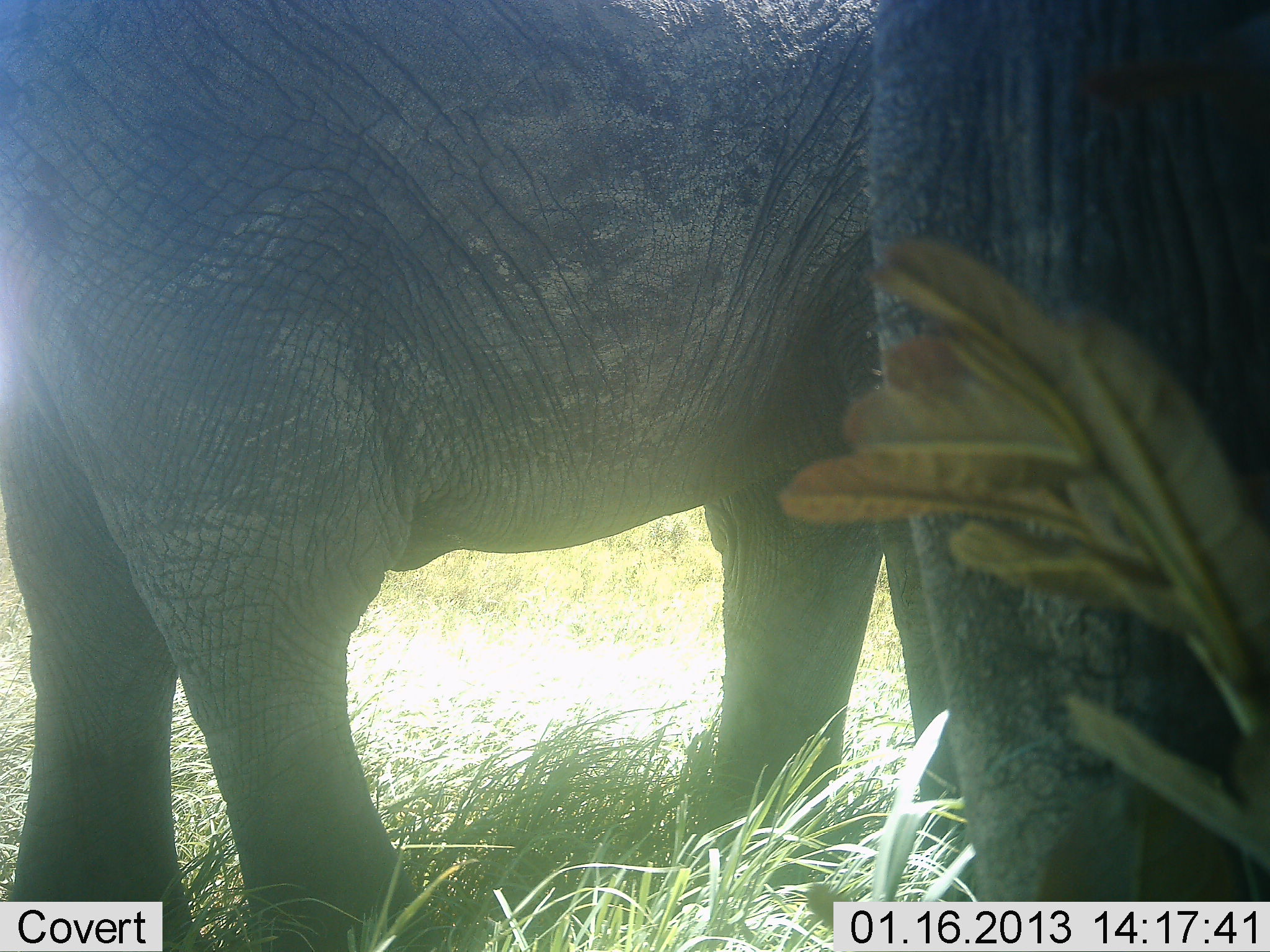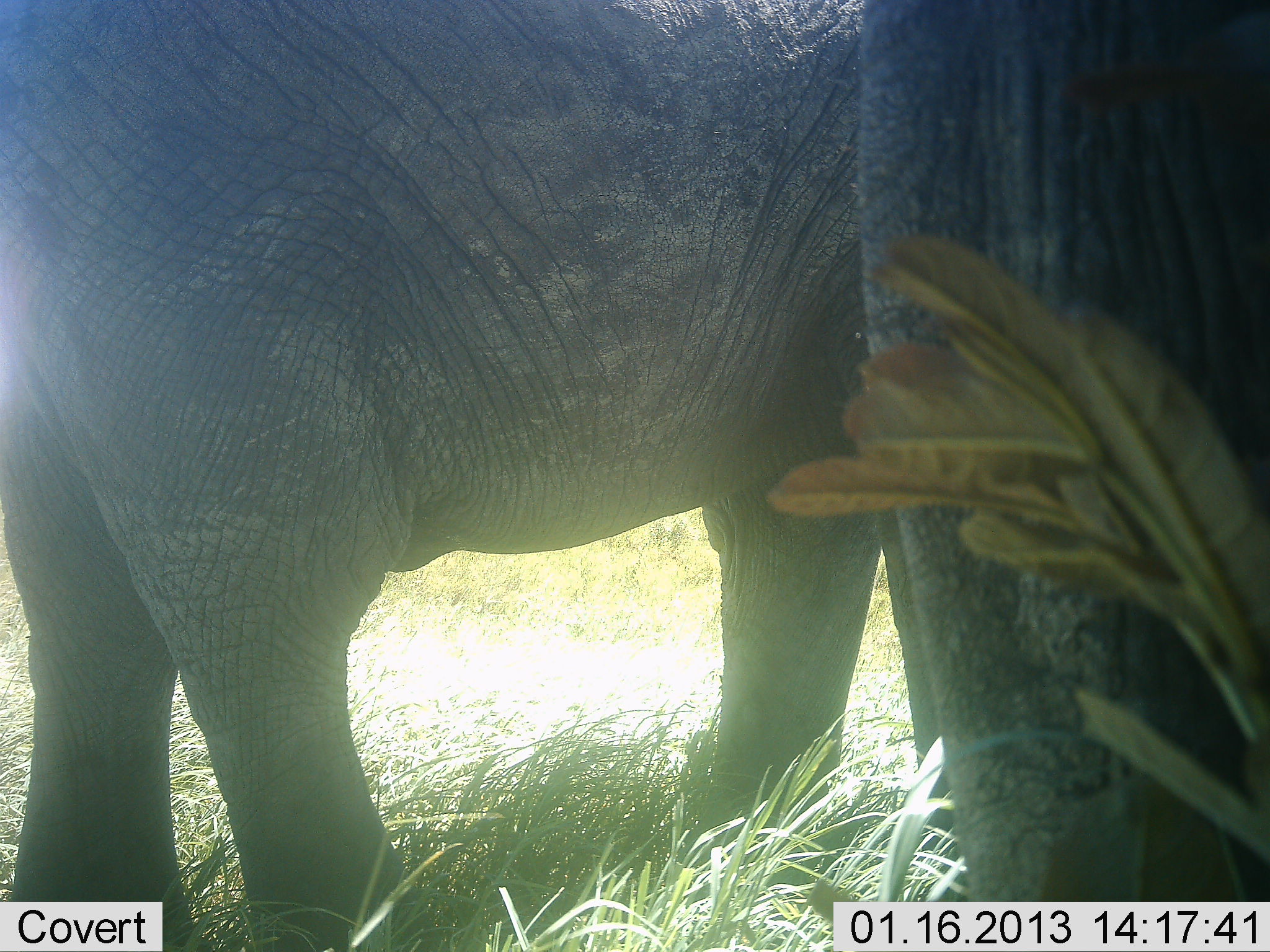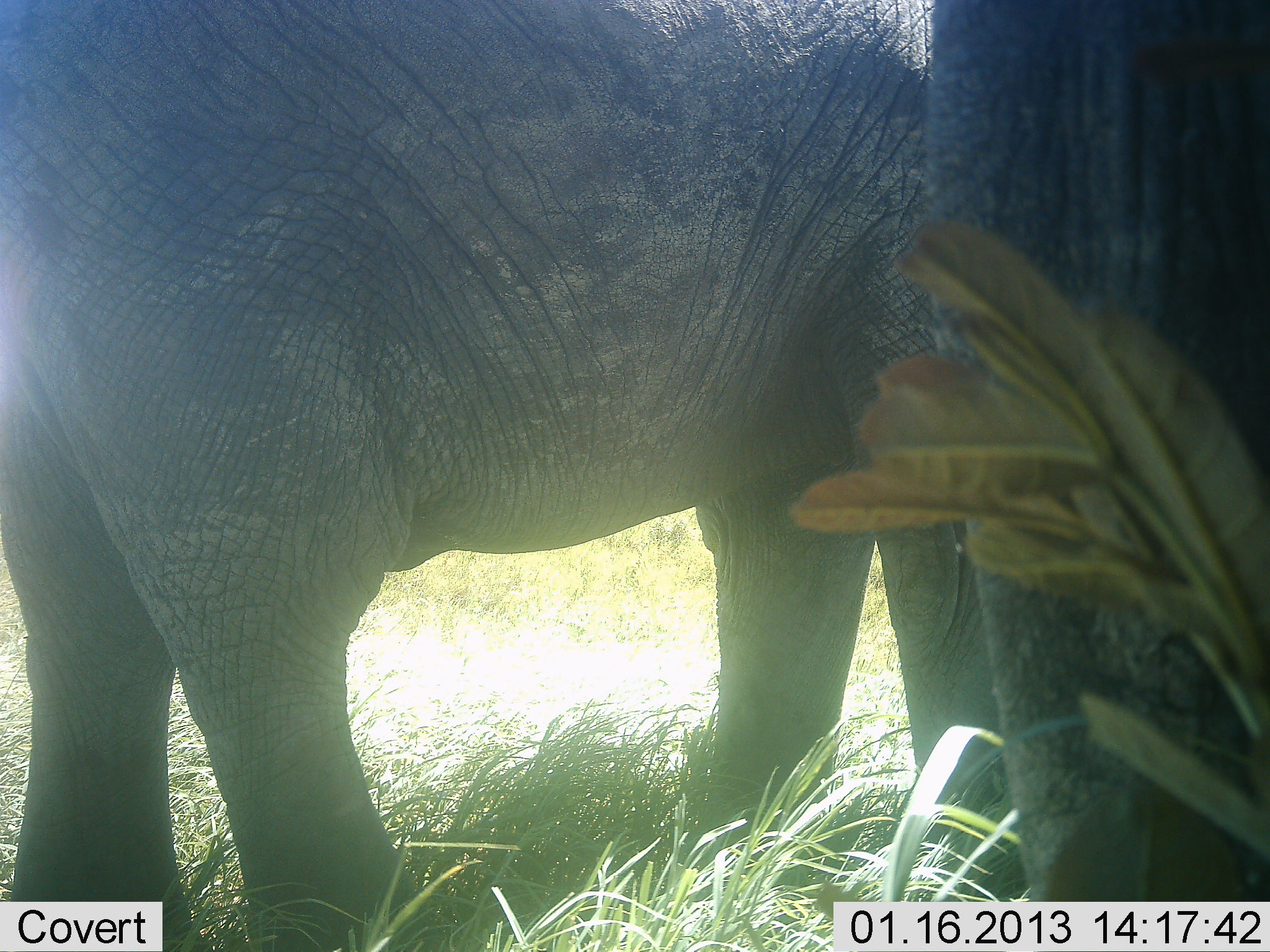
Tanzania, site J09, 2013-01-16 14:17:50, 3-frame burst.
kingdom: Animalia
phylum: Chordata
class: Mammalia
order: Proboscidea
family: Elephantidae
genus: Loxodonta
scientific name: Loxodonta africana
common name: african bush elephant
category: elephant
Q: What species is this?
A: Elephant (african bush elephant) (Loxodonta africana).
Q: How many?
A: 2.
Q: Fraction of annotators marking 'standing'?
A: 92%.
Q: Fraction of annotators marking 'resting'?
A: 0%.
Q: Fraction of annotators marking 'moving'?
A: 8%.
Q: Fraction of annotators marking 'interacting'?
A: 0%.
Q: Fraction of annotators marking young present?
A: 0%.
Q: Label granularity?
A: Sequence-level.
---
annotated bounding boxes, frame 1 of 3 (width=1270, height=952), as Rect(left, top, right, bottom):
animal: Rect(0, 0, 974, 952); Rect(862, 0, 1270, 903)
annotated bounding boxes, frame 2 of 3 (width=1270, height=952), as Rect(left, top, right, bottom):
animal: Rect(0, 2, 888, 952); Rect(852, 0, 1269, 903)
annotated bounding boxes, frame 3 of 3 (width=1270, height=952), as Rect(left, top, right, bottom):
animal: Rect(3, 0, 1034, 950); Rect(922, 2, 1269, 902)